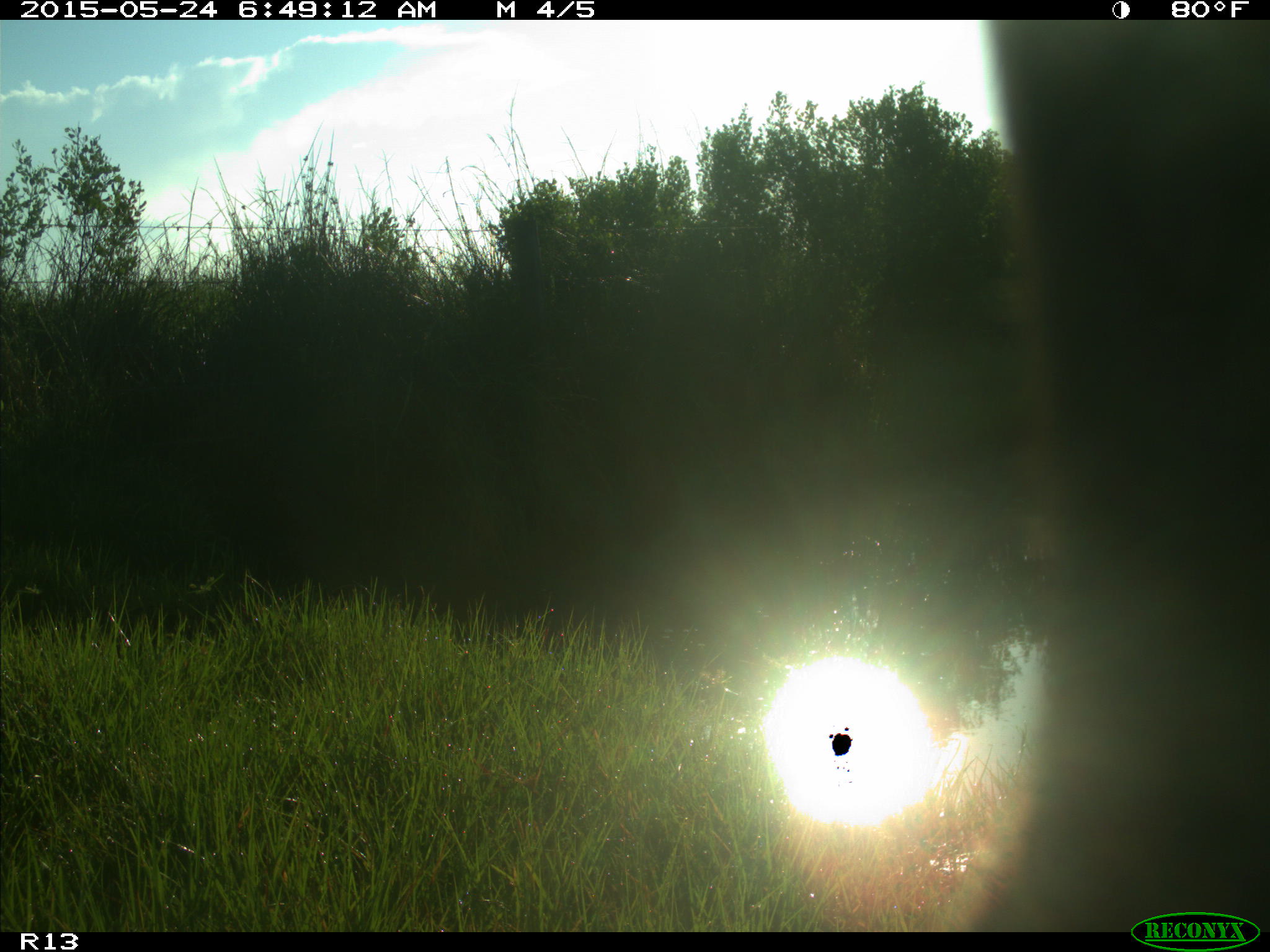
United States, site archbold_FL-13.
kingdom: Animalia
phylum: Chordata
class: Mammalia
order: Artiodactyla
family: Bovidae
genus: Bos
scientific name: Bos taurus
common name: domestic cow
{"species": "Bos taurus (domestic cow)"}